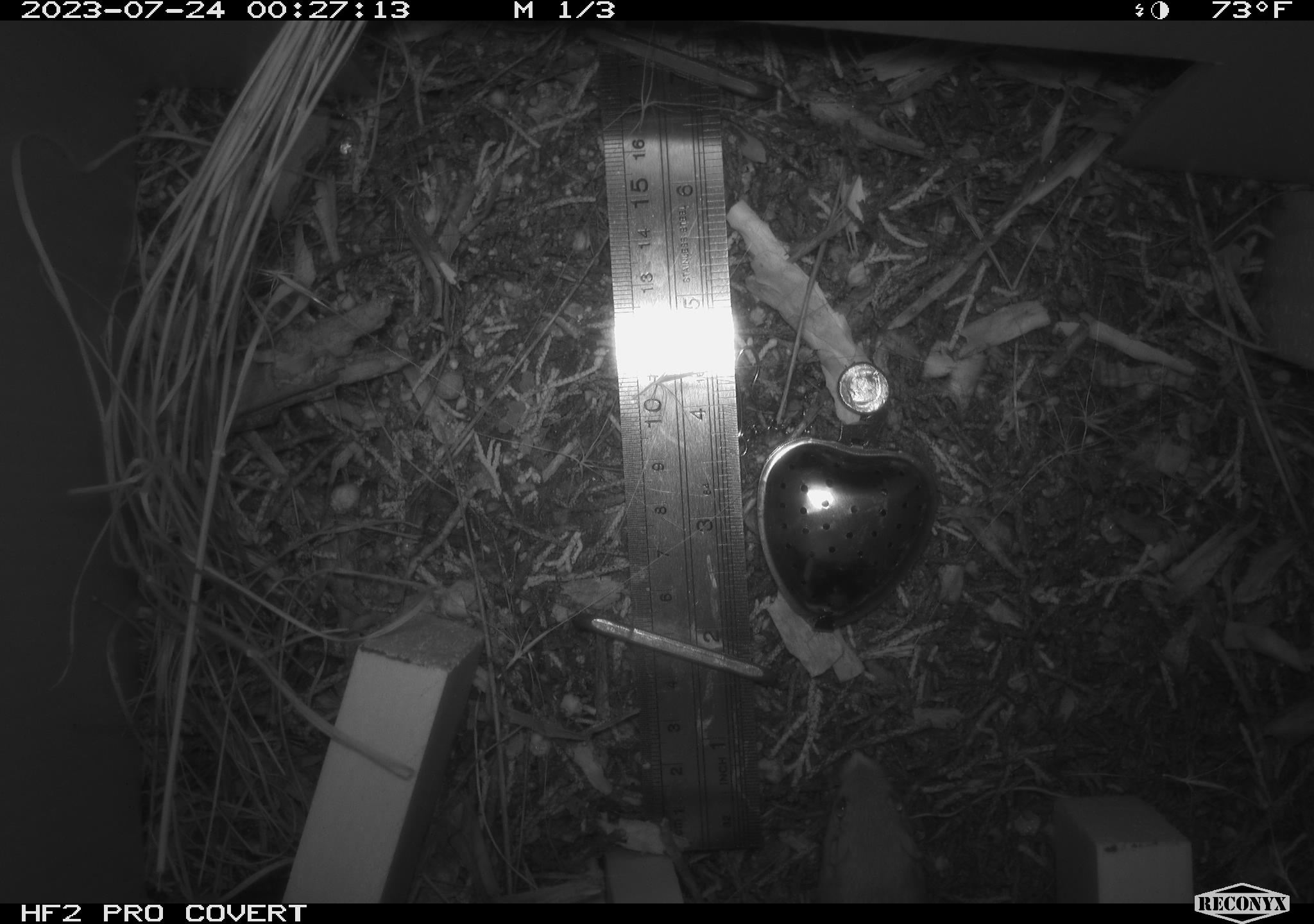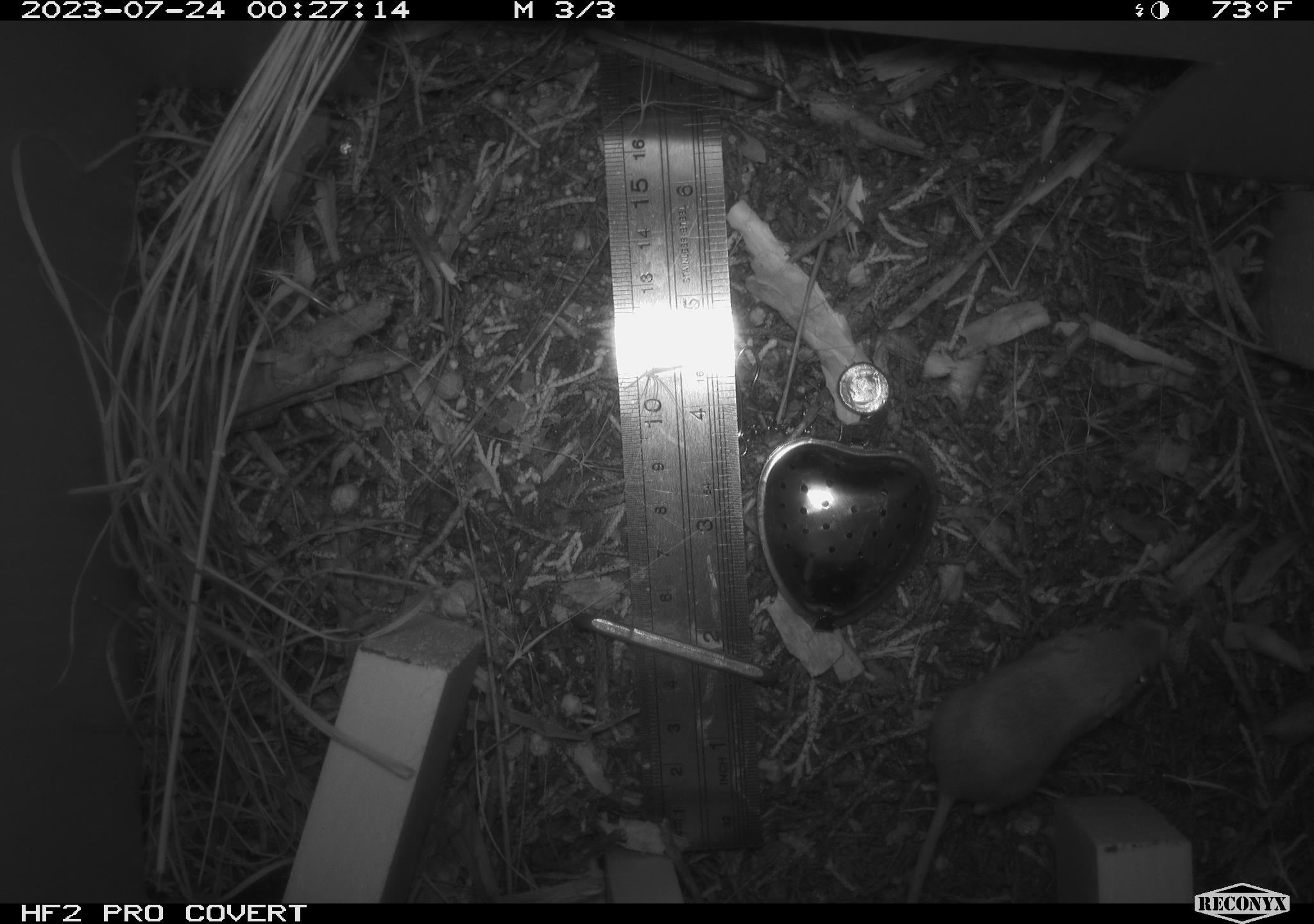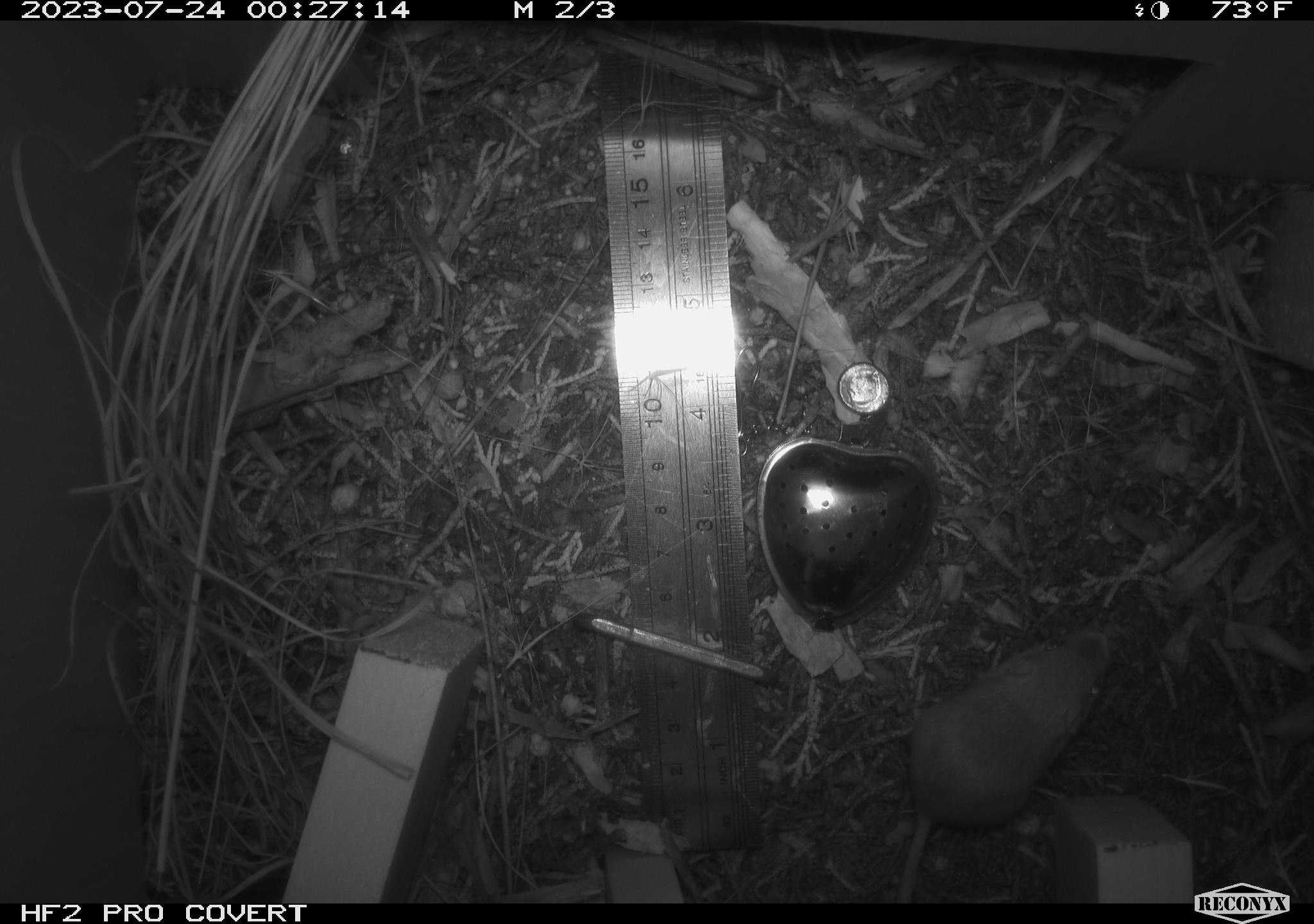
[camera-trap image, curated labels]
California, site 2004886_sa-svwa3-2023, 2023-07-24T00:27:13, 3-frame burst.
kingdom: Animalia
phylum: Chordata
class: Mammalia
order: Rodentia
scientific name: Rodentia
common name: mouse species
Mouse species (Rodentia).